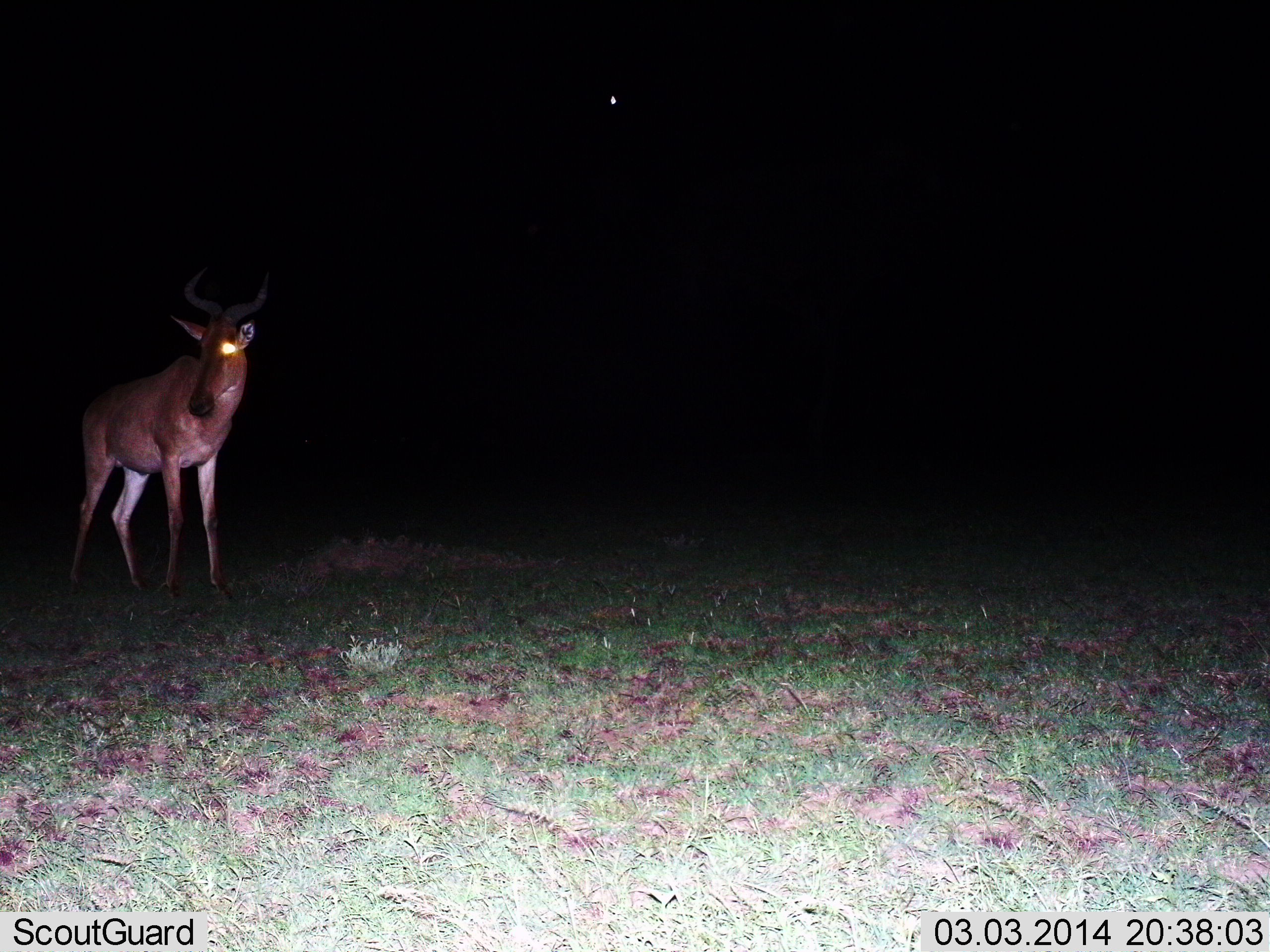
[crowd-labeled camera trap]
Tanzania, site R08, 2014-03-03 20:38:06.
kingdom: Animalia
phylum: Chordata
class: Mammalia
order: Artiodactyla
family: Bovidae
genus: Alcelaphus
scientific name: Alcelaphus buselaphus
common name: hartebeest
Hartebeest (Alcelaphus buselaphus), count 1. Behavior (volunteer vote fractions): standing 90%, resting 0%, moving 10%, interacting 0%. Young present (vote fraction): 0%. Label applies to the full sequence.